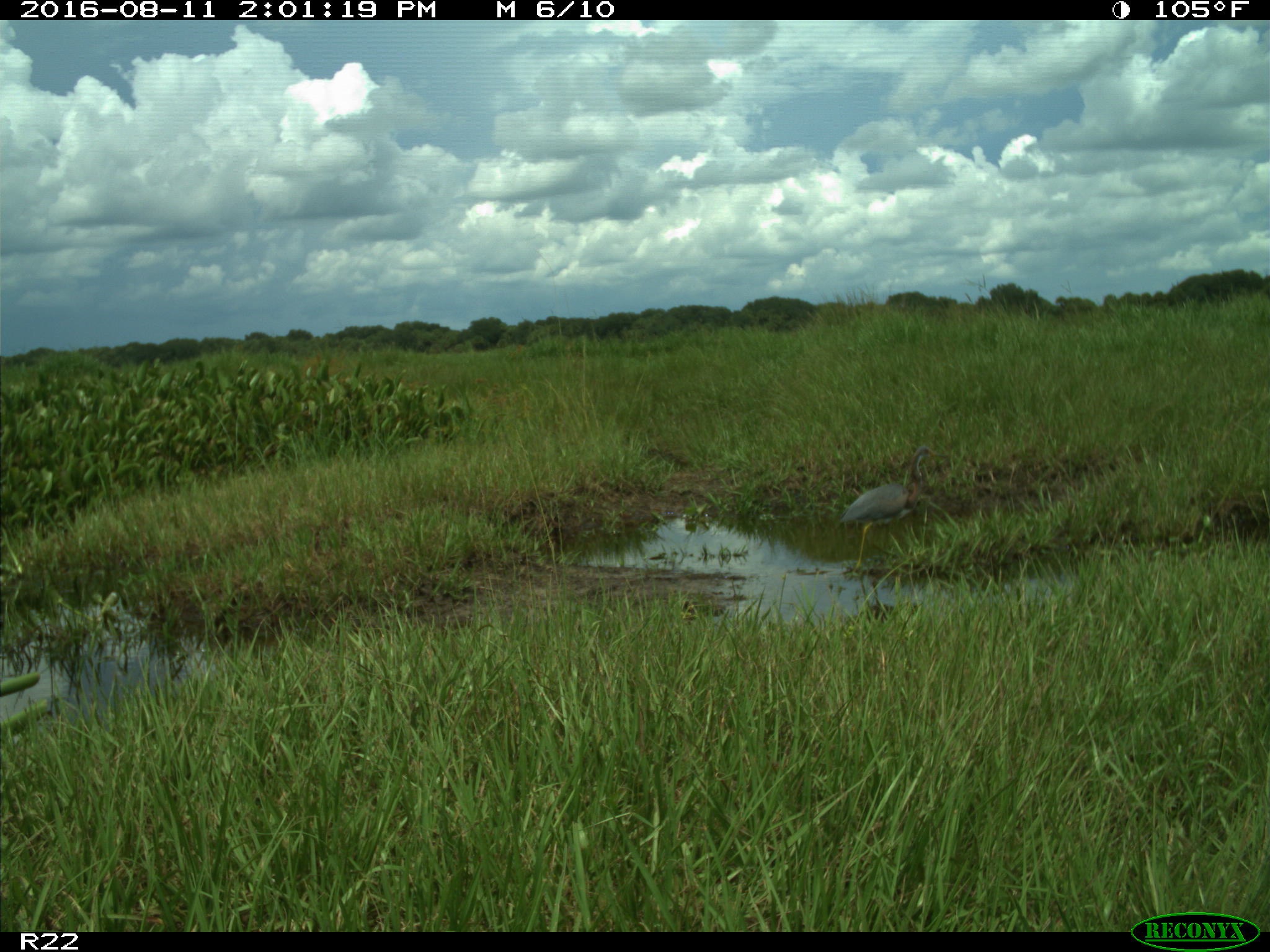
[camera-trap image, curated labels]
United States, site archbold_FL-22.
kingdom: Animalia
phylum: Chordata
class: Aves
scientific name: Aves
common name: birds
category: unidentified bird